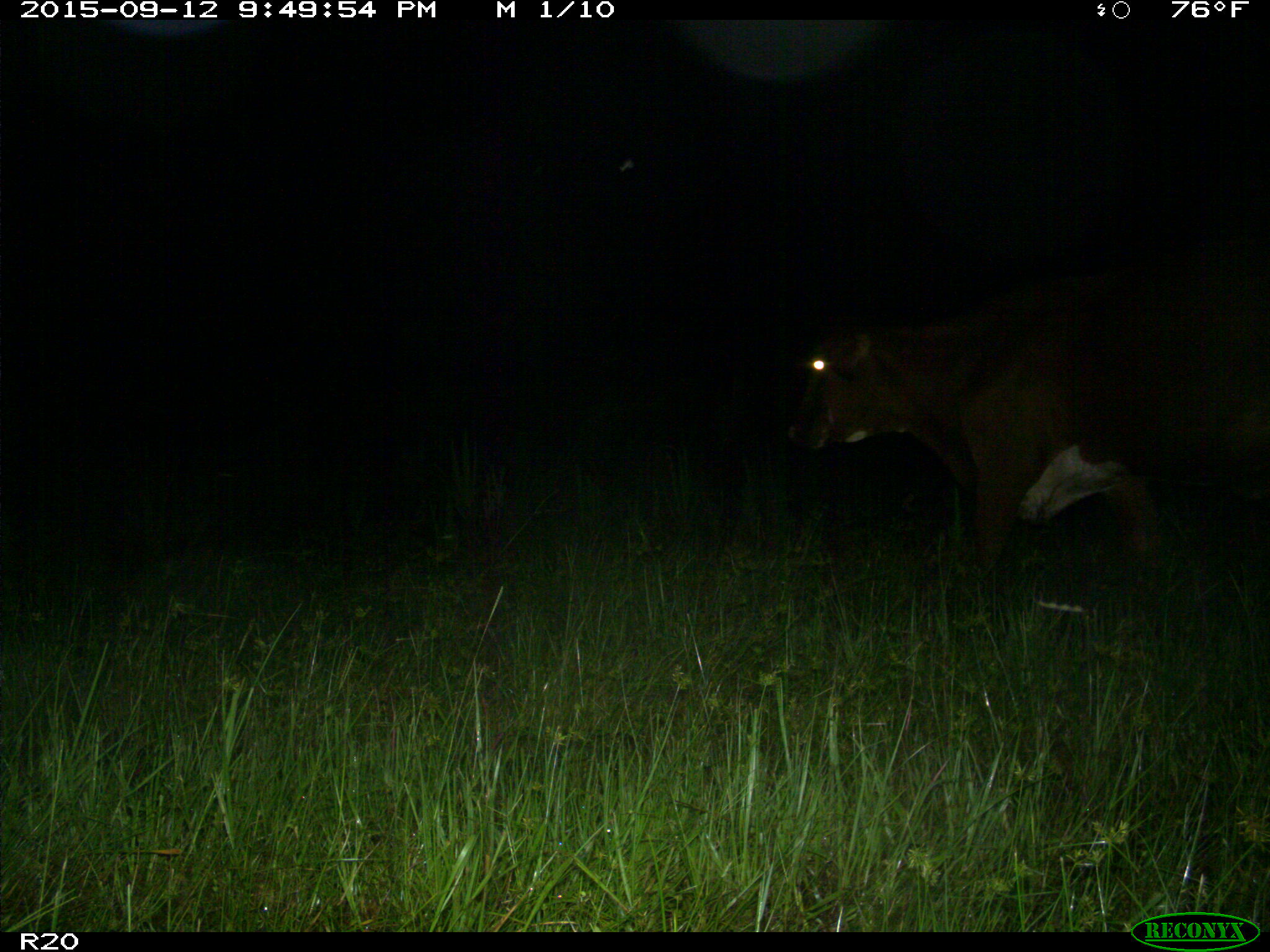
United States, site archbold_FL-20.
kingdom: Animalia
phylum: Chordata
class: Mammalia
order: Artiodactyla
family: Bovidae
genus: Bos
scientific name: Bos taurus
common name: domestic cow